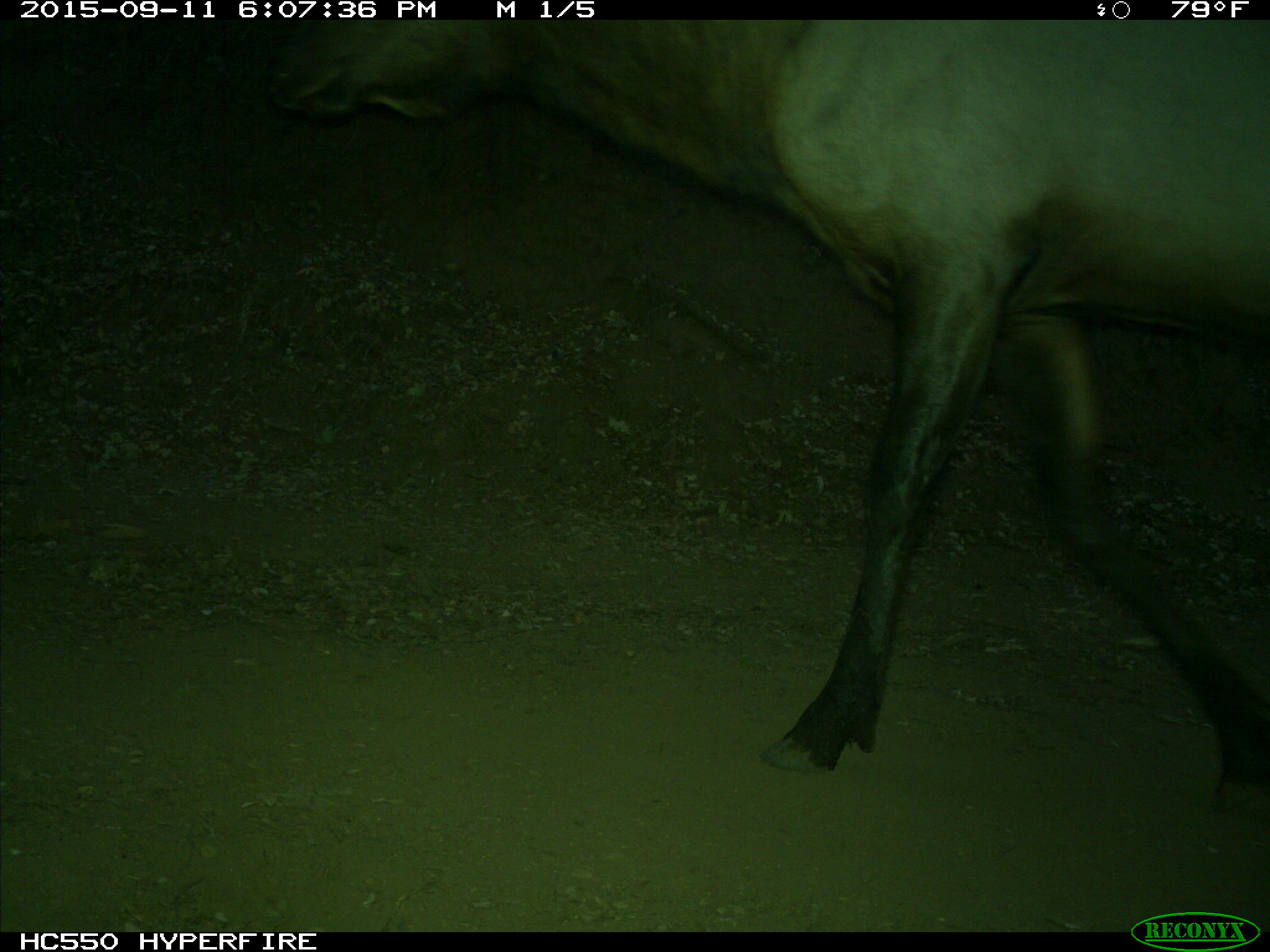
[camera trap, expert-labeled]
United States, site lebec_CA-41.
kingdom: Animalia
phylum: Chordata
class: Mammalia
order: Artiodactyla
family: Cervidae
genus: Cervus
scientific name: Cervus canadensis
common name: elk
Cervus canadensis (elk).